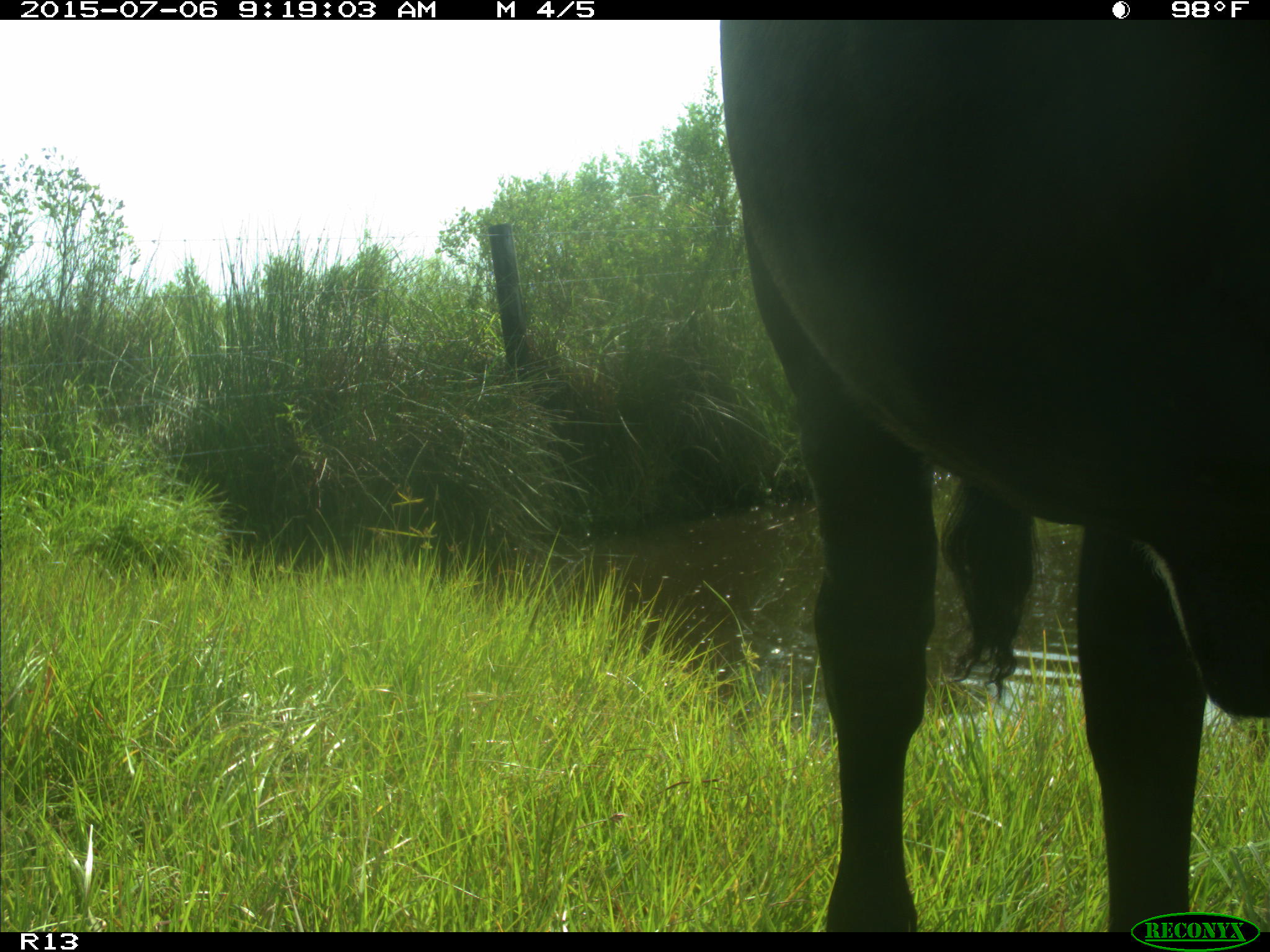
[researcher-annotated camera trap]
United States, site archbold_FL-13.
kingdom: Animalia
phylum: Chordata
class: Mammalia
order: Artiodactyla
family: Bovidae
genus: Bos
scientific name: Bos taurus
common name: domestic cow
Bos taurus (domestic cow).